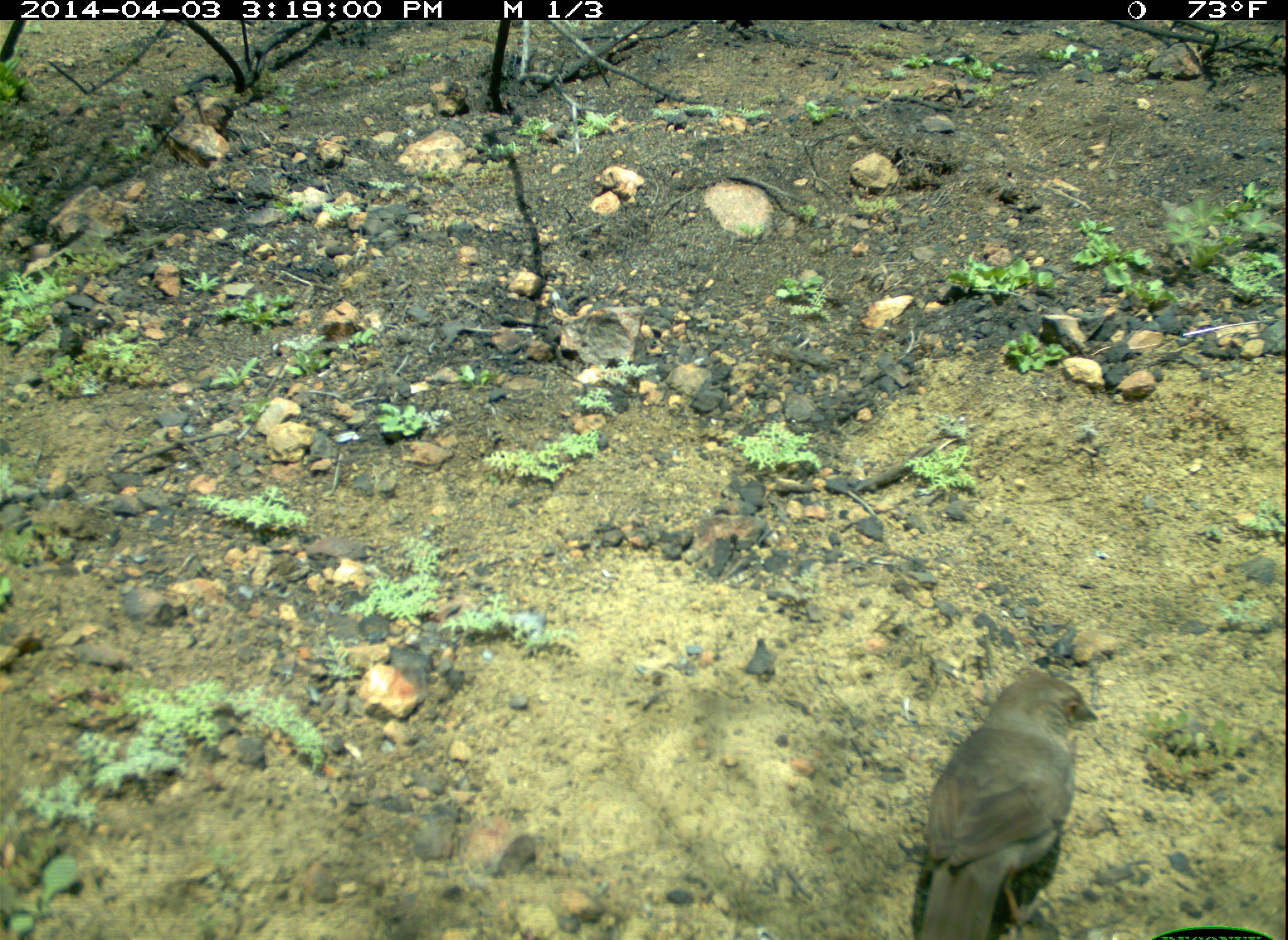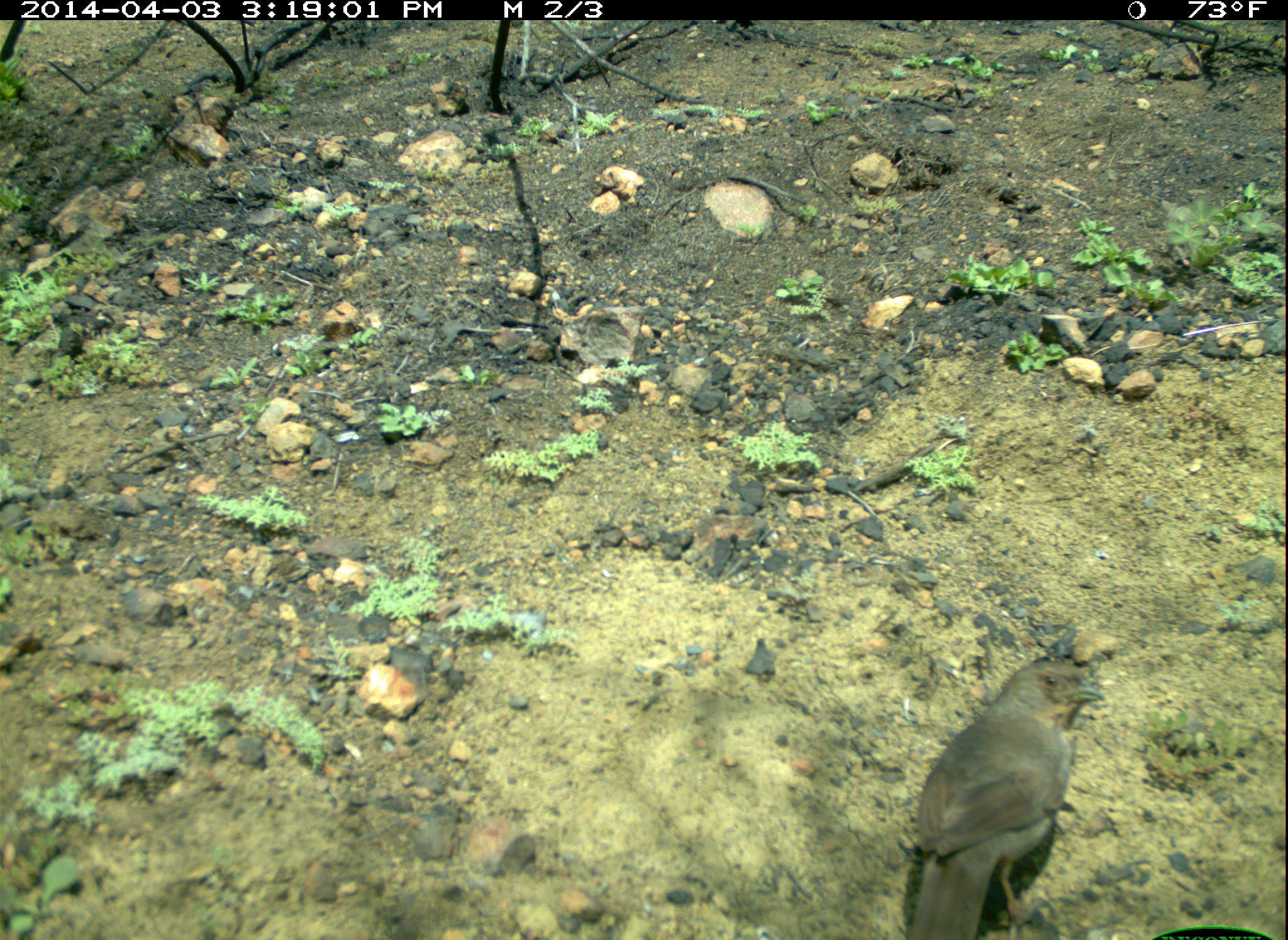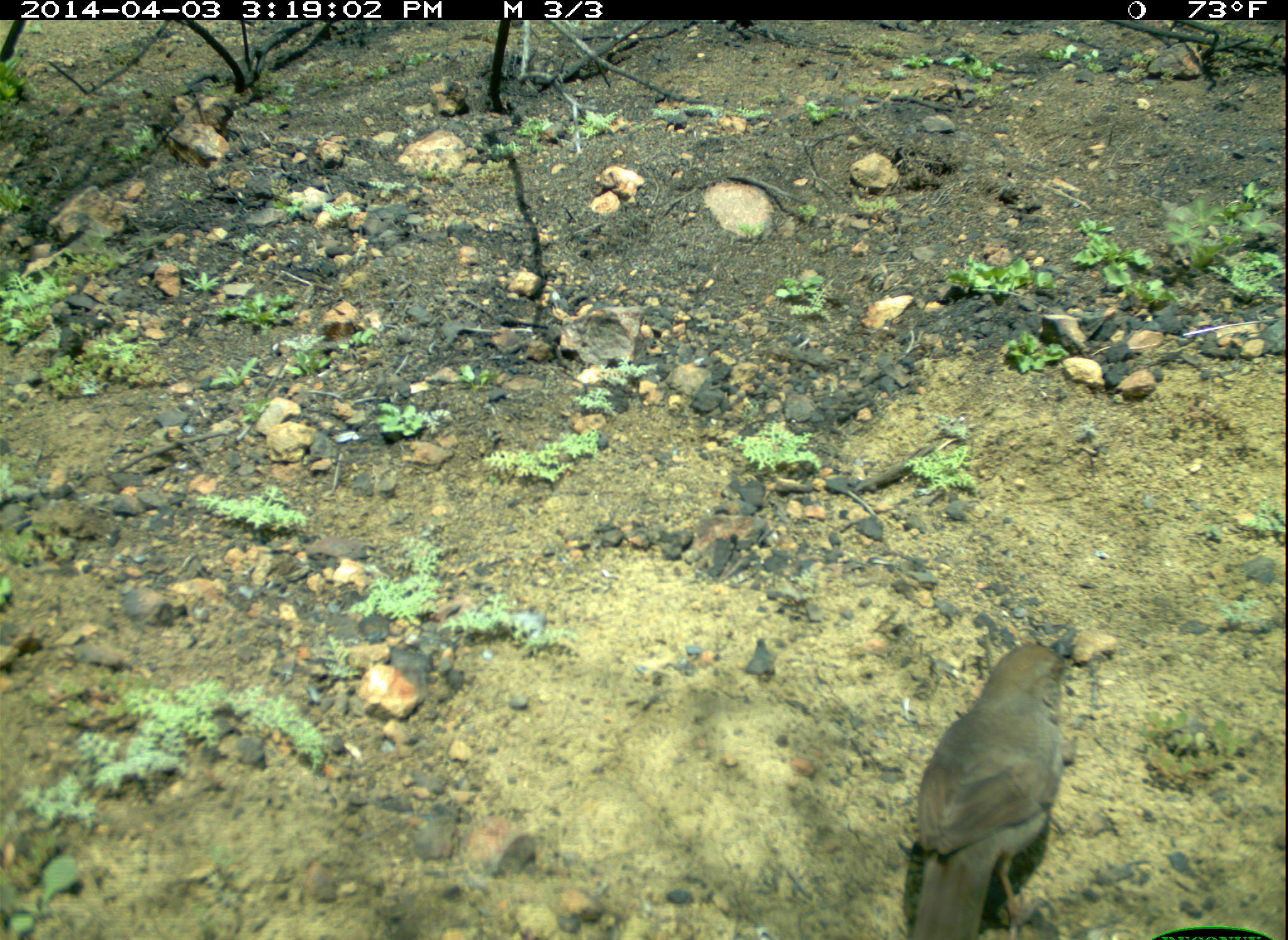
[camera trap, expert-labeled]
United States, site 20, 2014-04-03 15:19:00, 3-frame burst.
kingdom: Animalia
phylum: Chordata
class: Aves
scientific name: Aves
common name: bird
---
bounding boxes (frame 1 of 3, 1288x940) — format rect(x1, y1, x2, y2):
bird: rect(911, 673, 1099, 940)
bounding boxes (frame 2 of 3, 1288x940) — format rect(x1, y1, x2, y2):
bird: rect(900, 654, 1109, 939)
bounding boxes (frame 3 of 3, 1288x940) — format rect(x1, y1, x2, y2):
bird: rect(906, 642, 1075, 939)